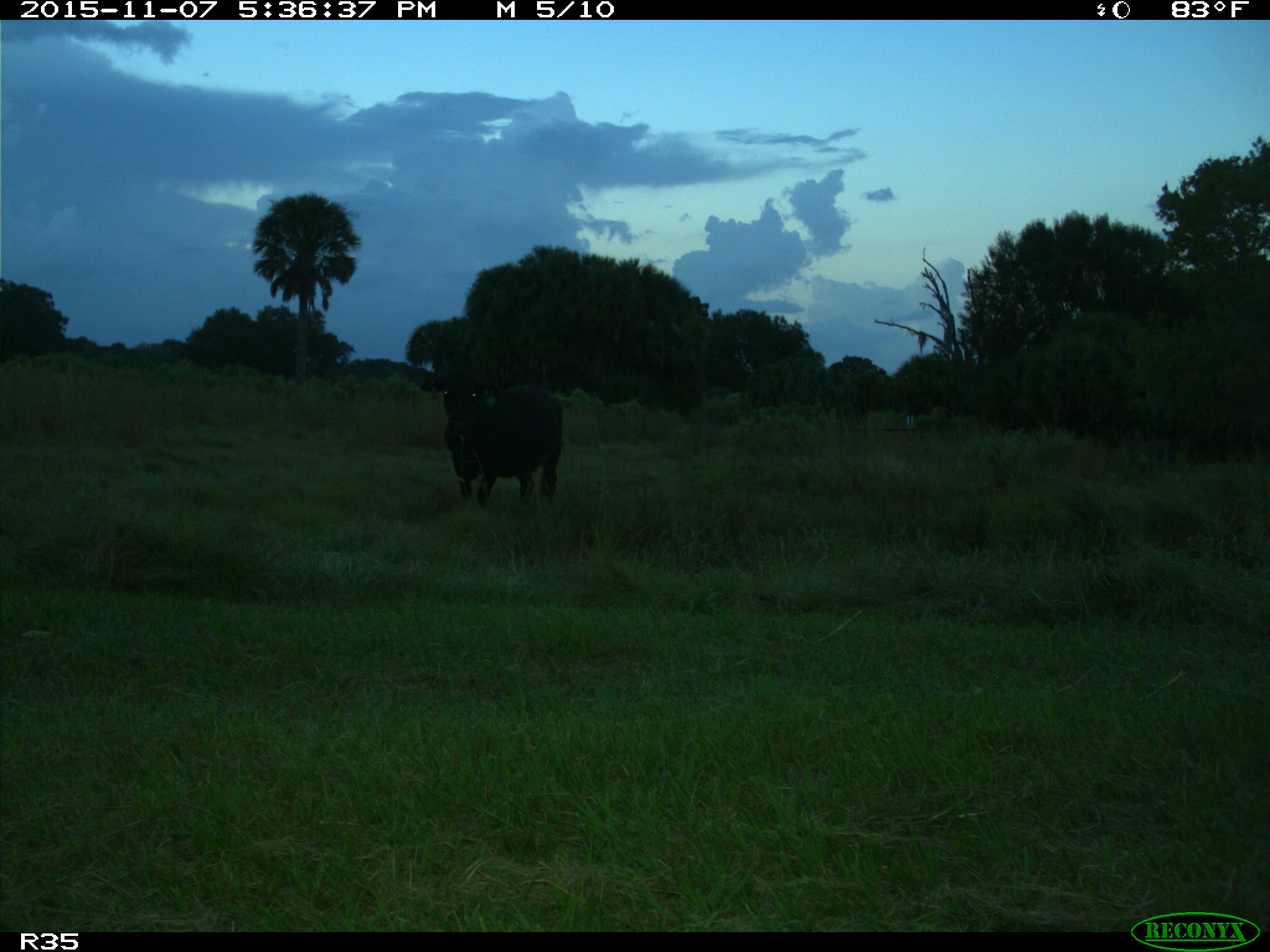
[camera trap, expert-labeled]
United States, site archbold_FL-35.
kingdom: Animalia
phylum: Chordata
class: Mammalia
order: Artiodactyla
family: Bovidae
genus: Bos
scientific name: Bos taurus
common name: domestic cow